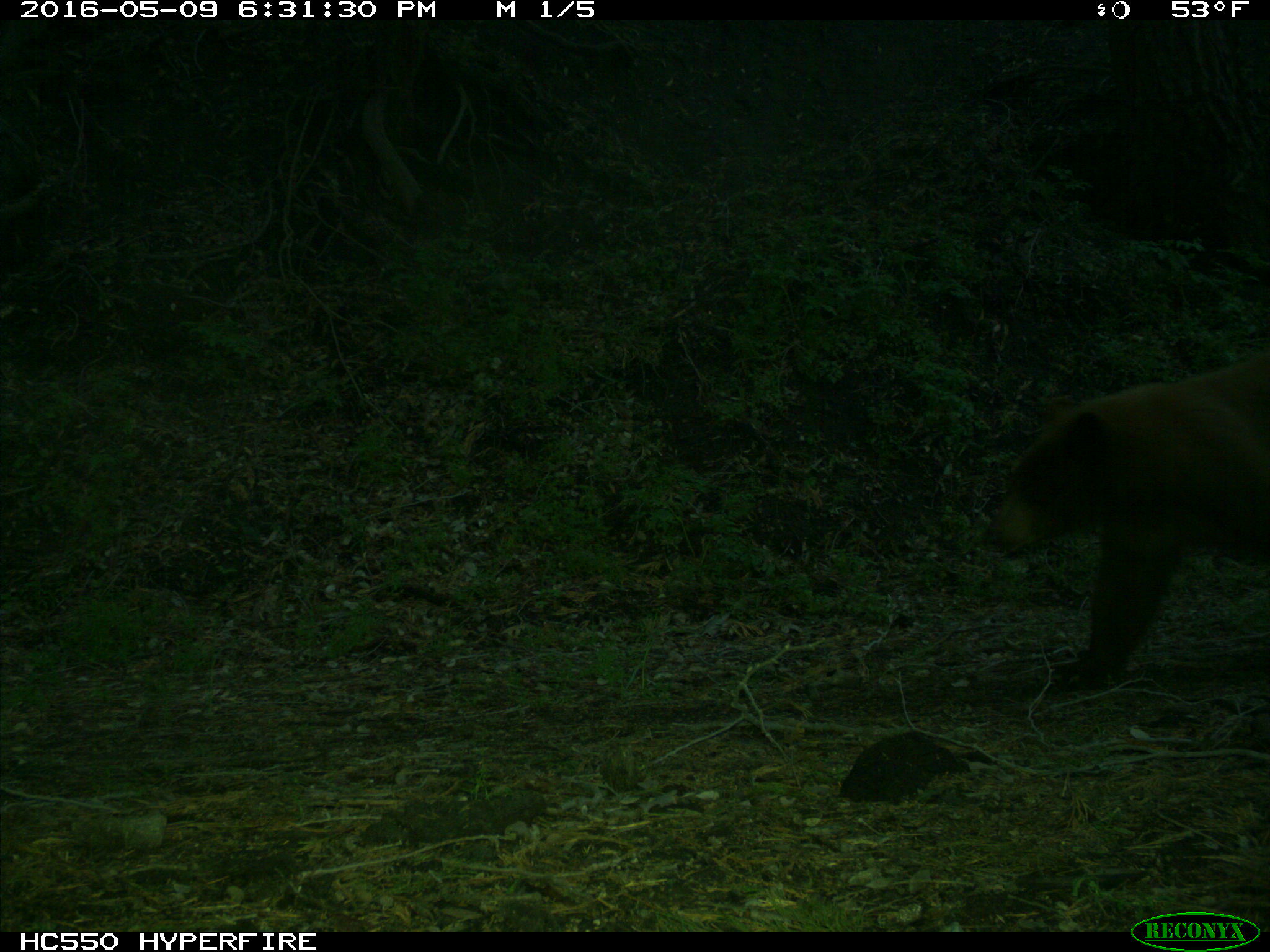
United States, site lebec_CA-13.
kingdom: Animalia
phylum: Chordata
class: Mammalia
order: Carnivora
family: Ursidae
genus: Ursus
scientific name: Ursus americanus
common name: american black bear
Ursus americanus (american black bear).